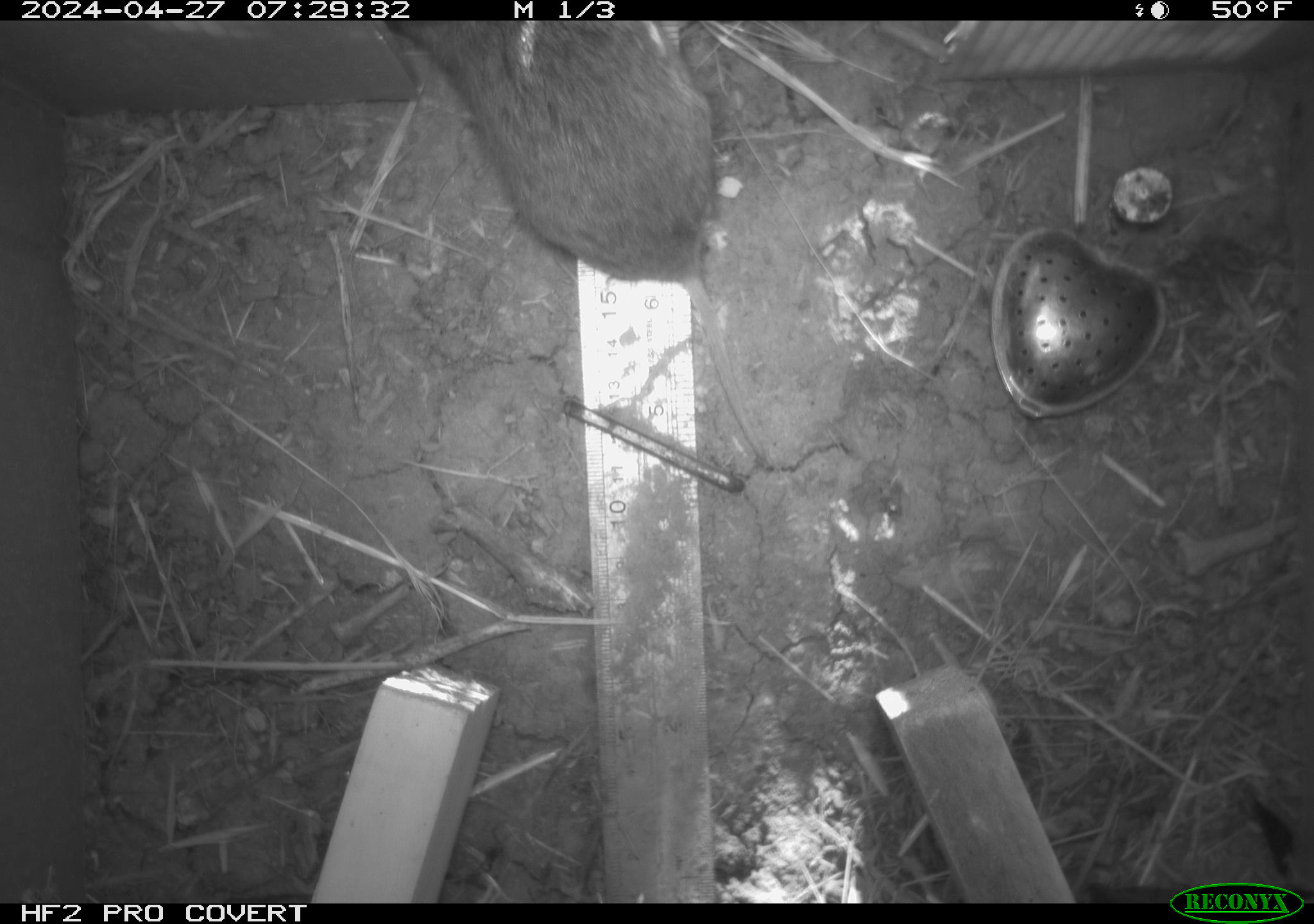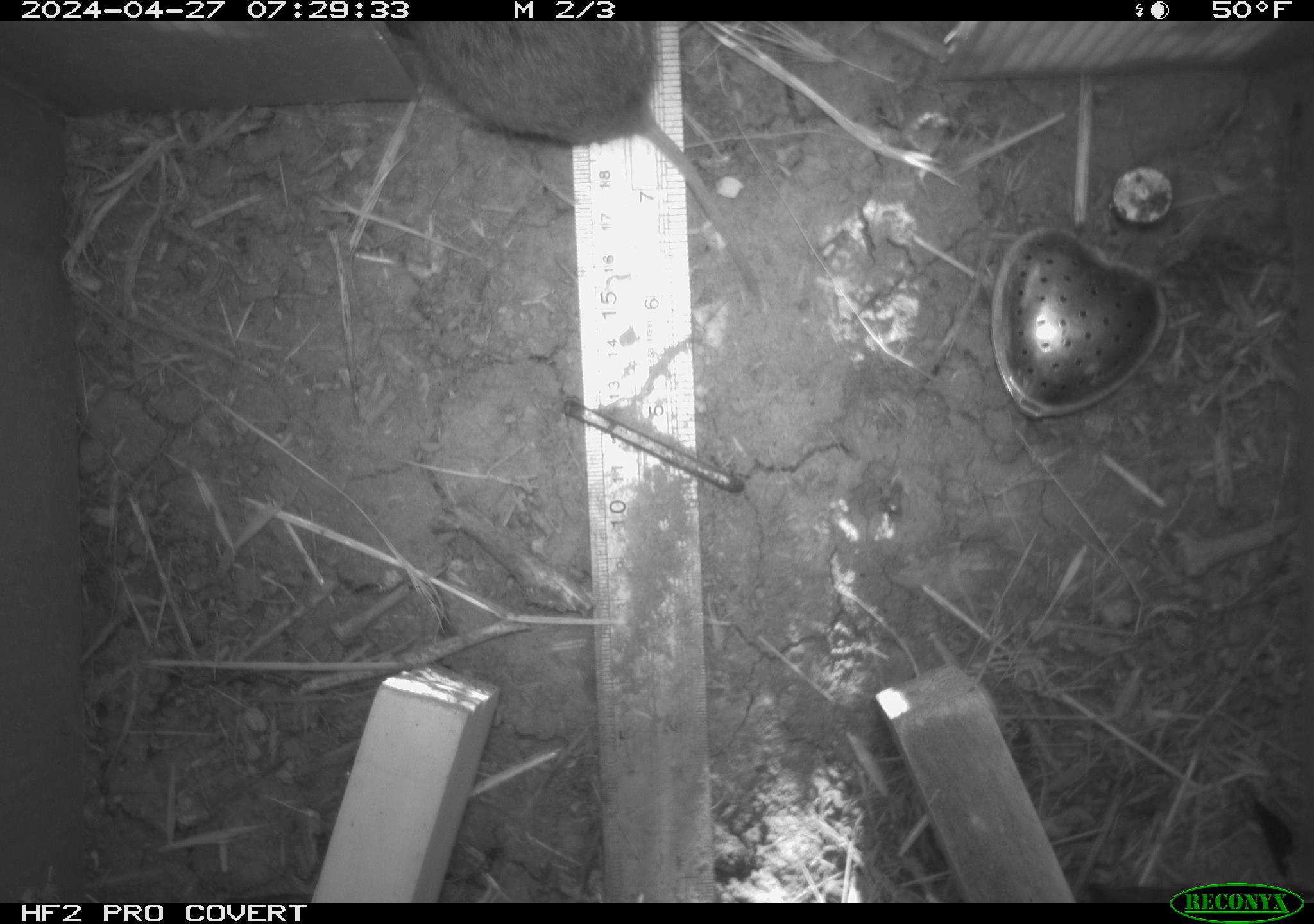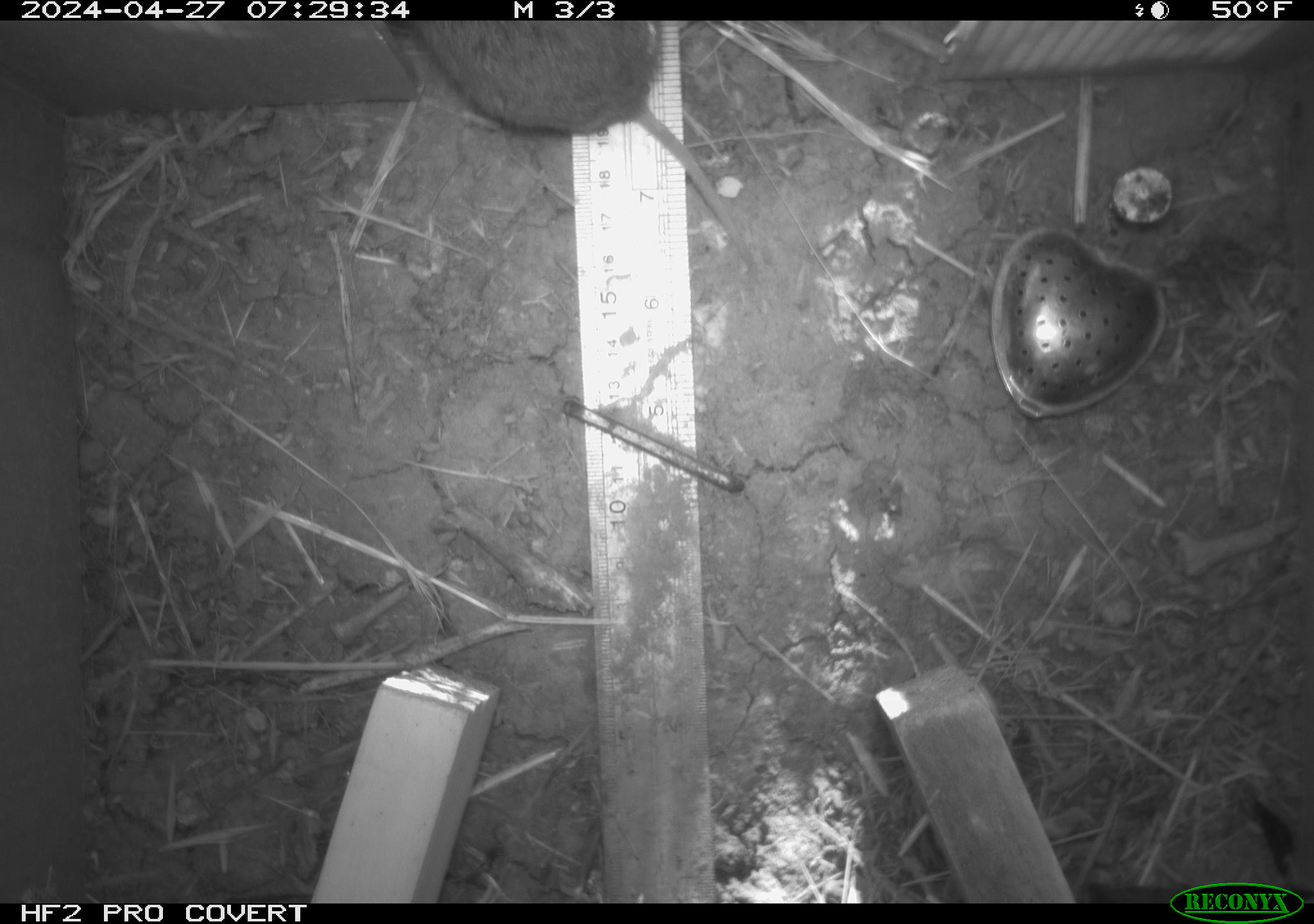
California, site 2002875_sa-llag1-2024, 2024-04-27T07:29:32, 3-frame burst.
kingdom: Animalia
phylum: Chordata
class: Mammalia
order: Rodentia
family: Cricetidae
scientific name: Arvicolinae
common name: voles, lemmings, and muskrats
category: arvicolinae subfamily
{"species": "arvicolinae subfamily (voles, lemmings, and muskrats) (Arvicolinae)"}